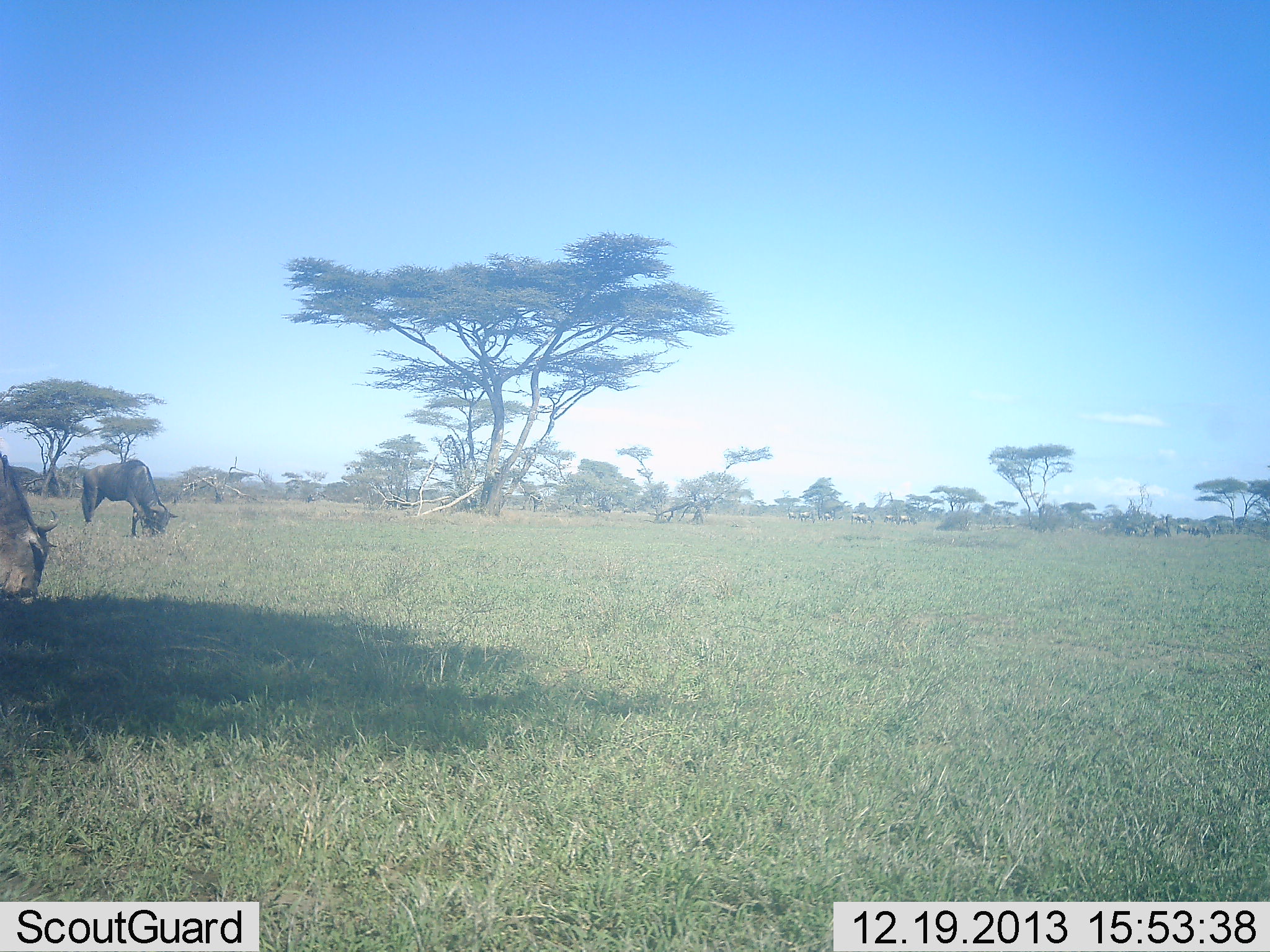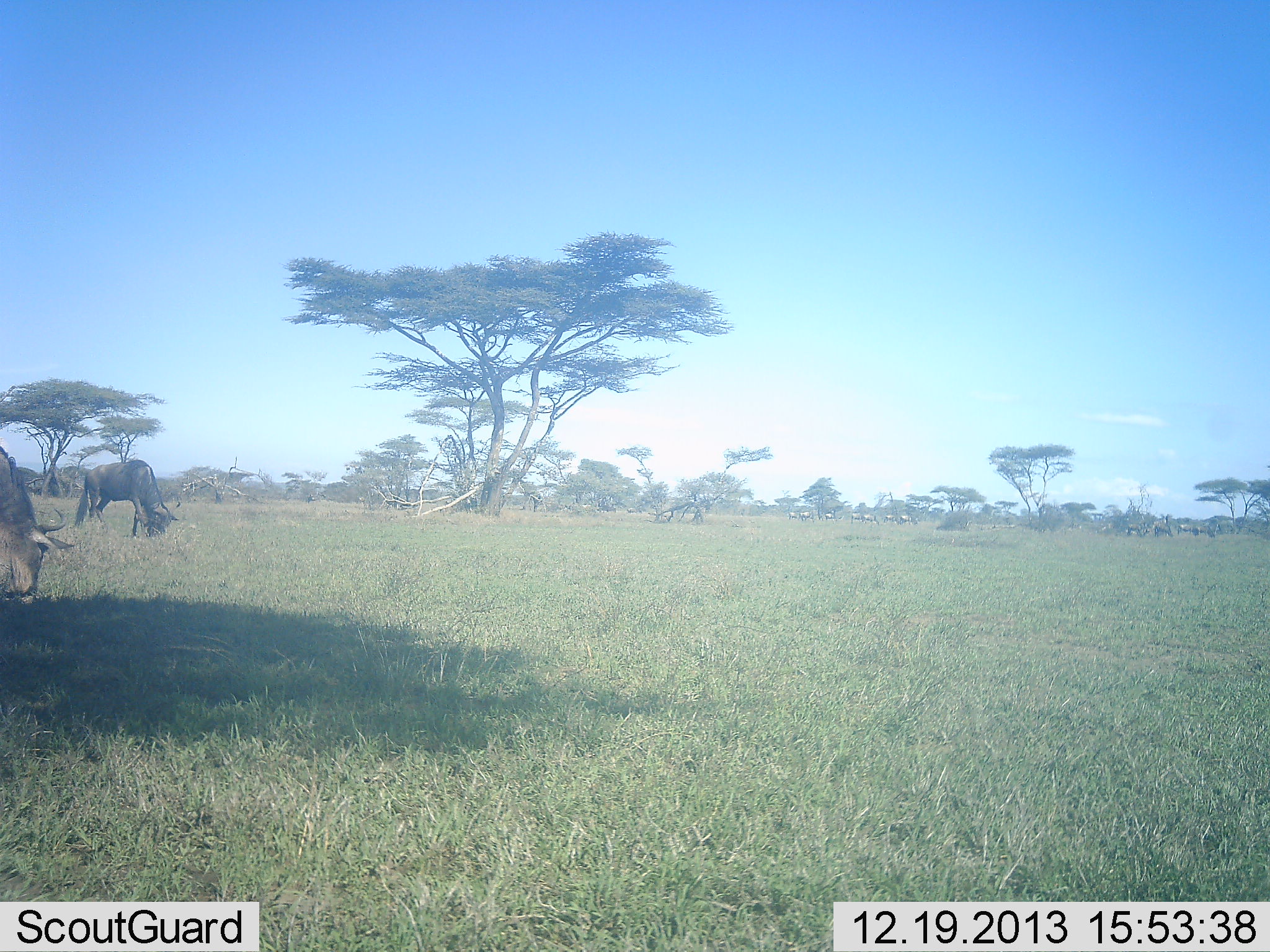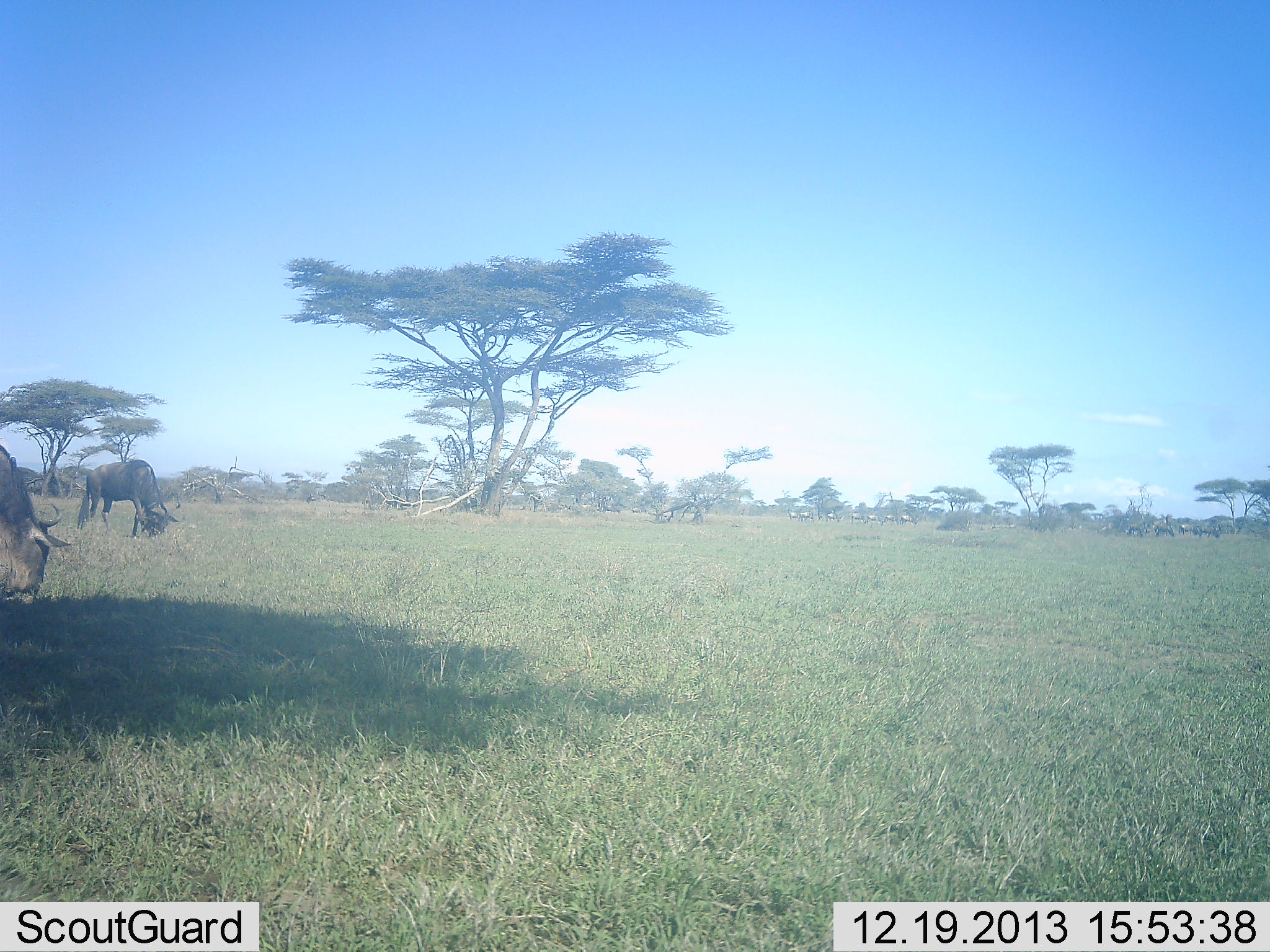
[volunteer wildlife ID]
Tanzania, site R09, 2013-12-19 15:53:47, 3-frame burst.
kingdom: Animalia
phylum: Chordata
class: Mammalia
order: Artiodactyla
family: Bovidae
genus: Connochaetes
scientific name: Connochaetes taurinus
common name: blue wildebeest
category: wildebeest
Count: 2.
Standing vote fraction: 0%.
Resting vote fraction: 0%.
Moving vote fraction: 10%.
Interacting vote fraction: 0%.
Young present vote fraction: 0%.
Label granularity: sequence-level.